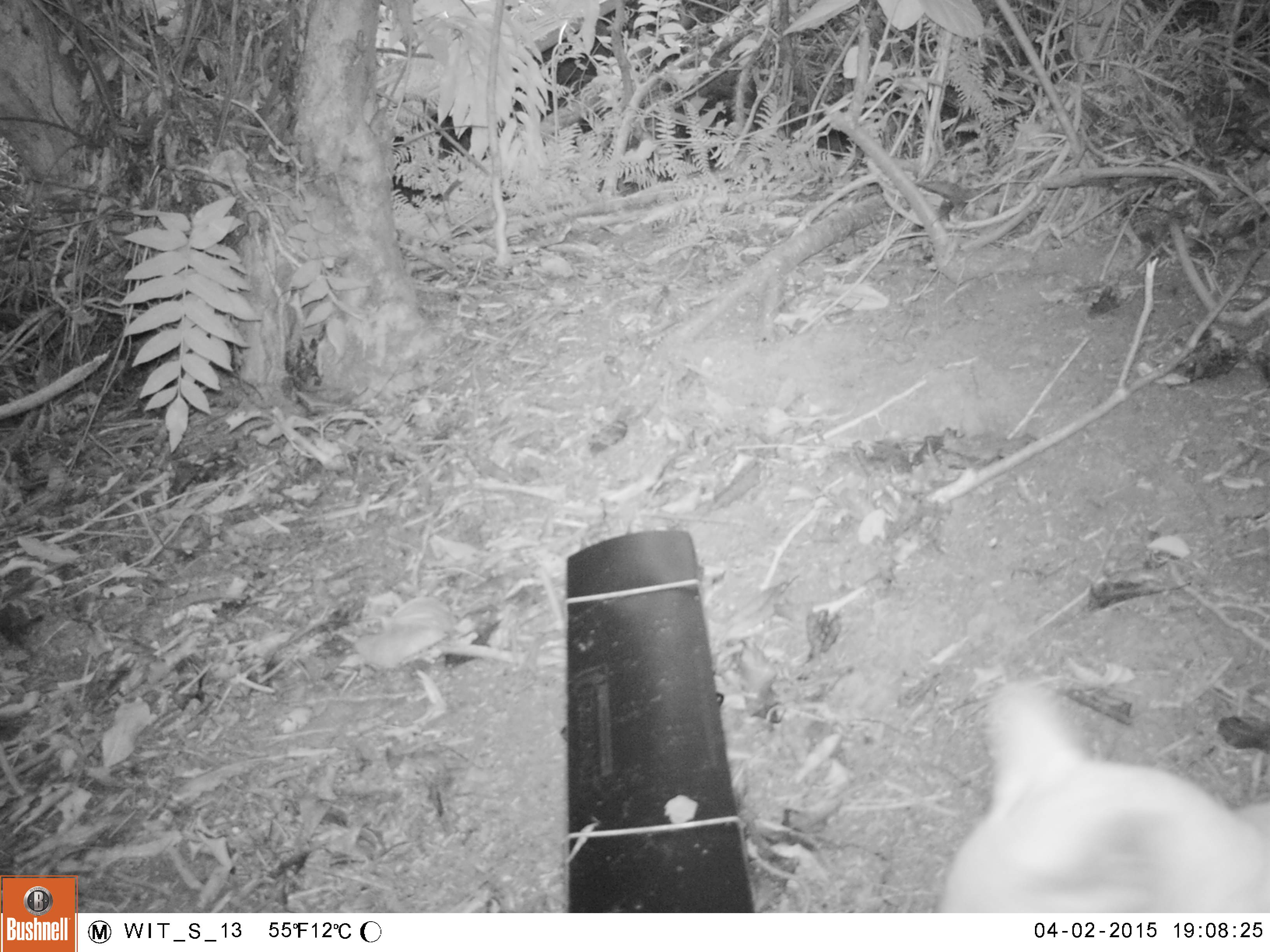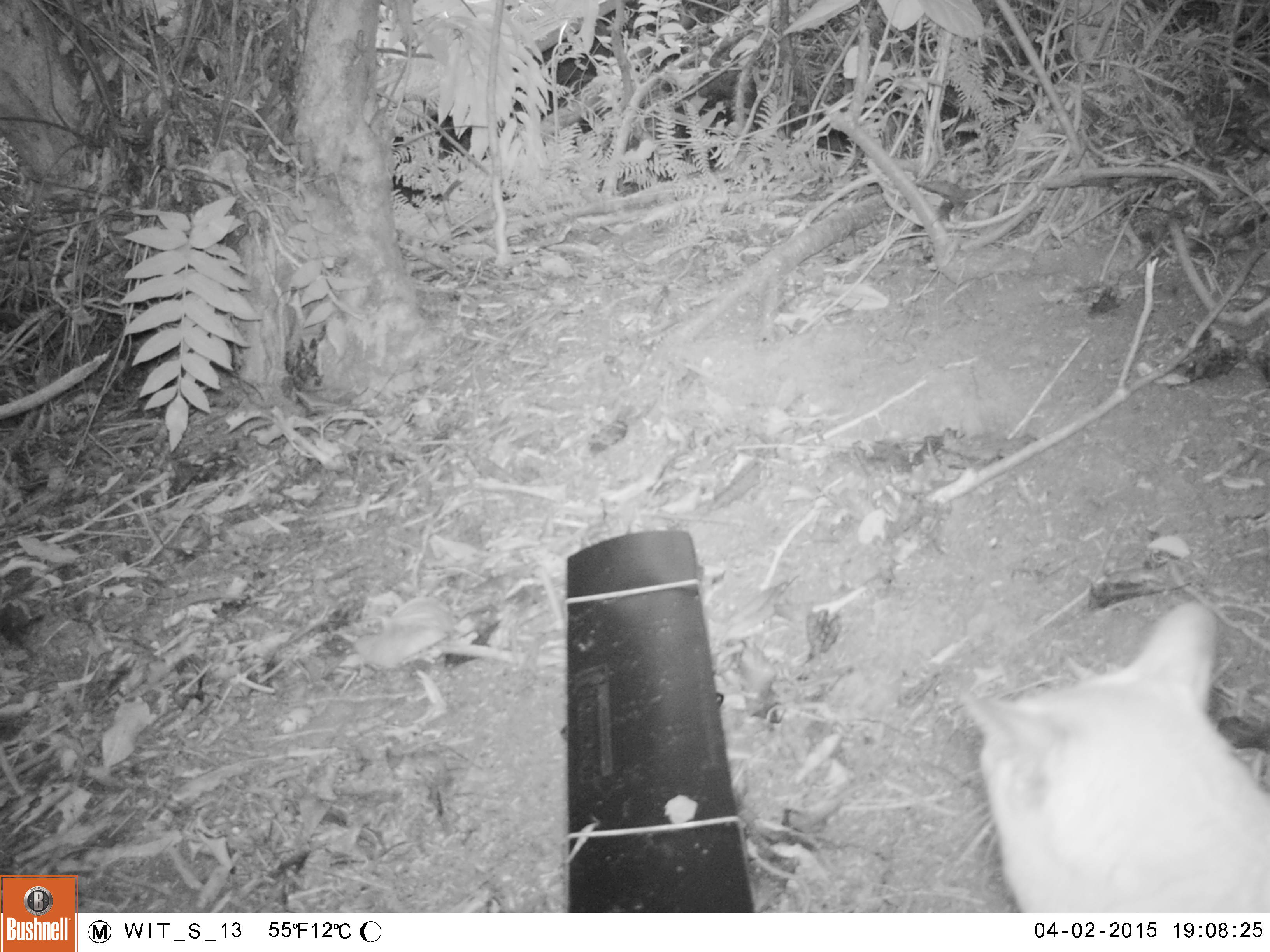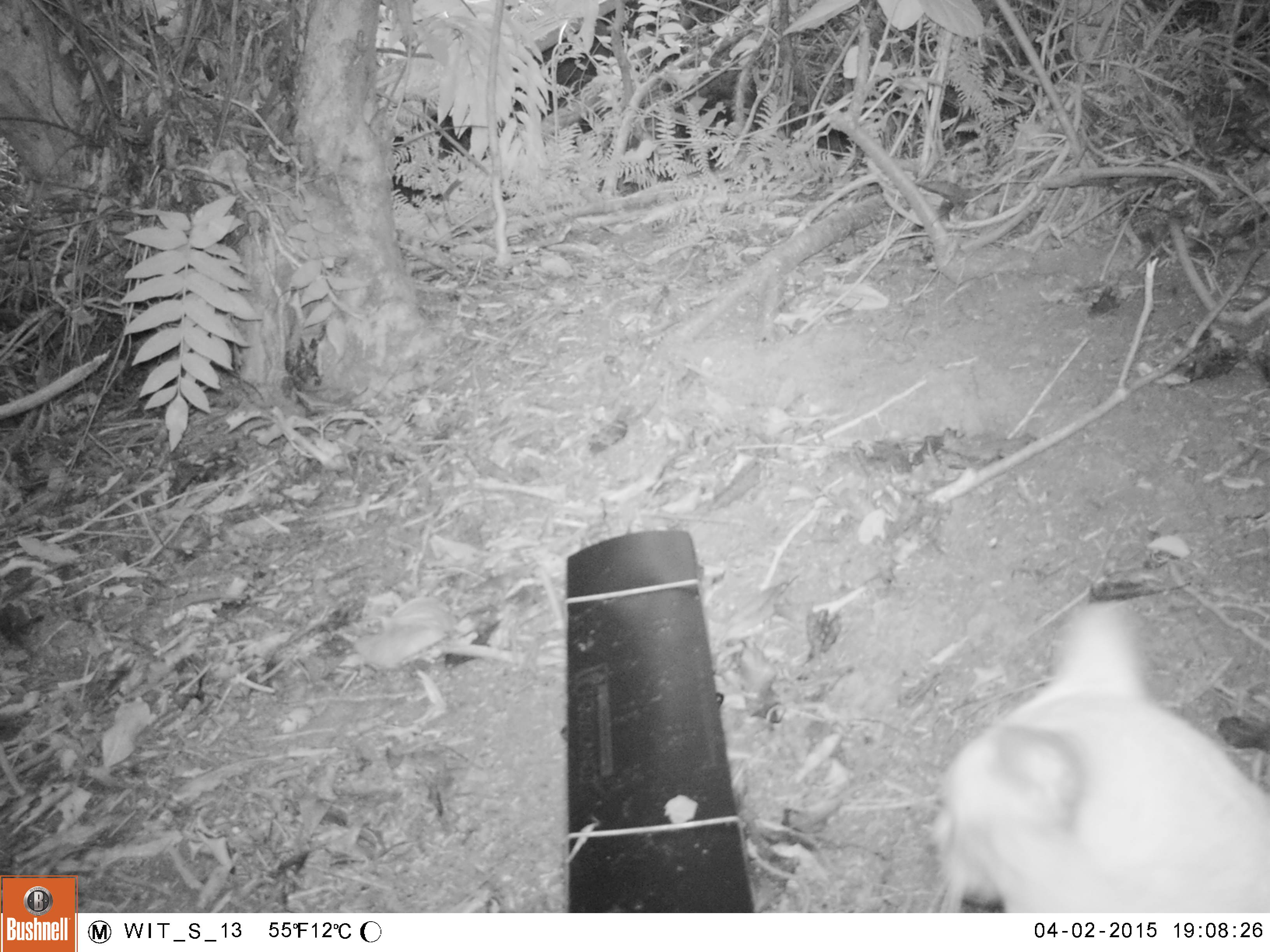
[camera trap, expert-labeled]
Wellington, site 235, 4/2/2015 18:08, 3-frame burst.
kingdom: Animalia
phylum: Chordata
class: Mammalia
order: Carnivora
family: Felidae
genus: Felis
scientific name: Felis catus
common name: cat